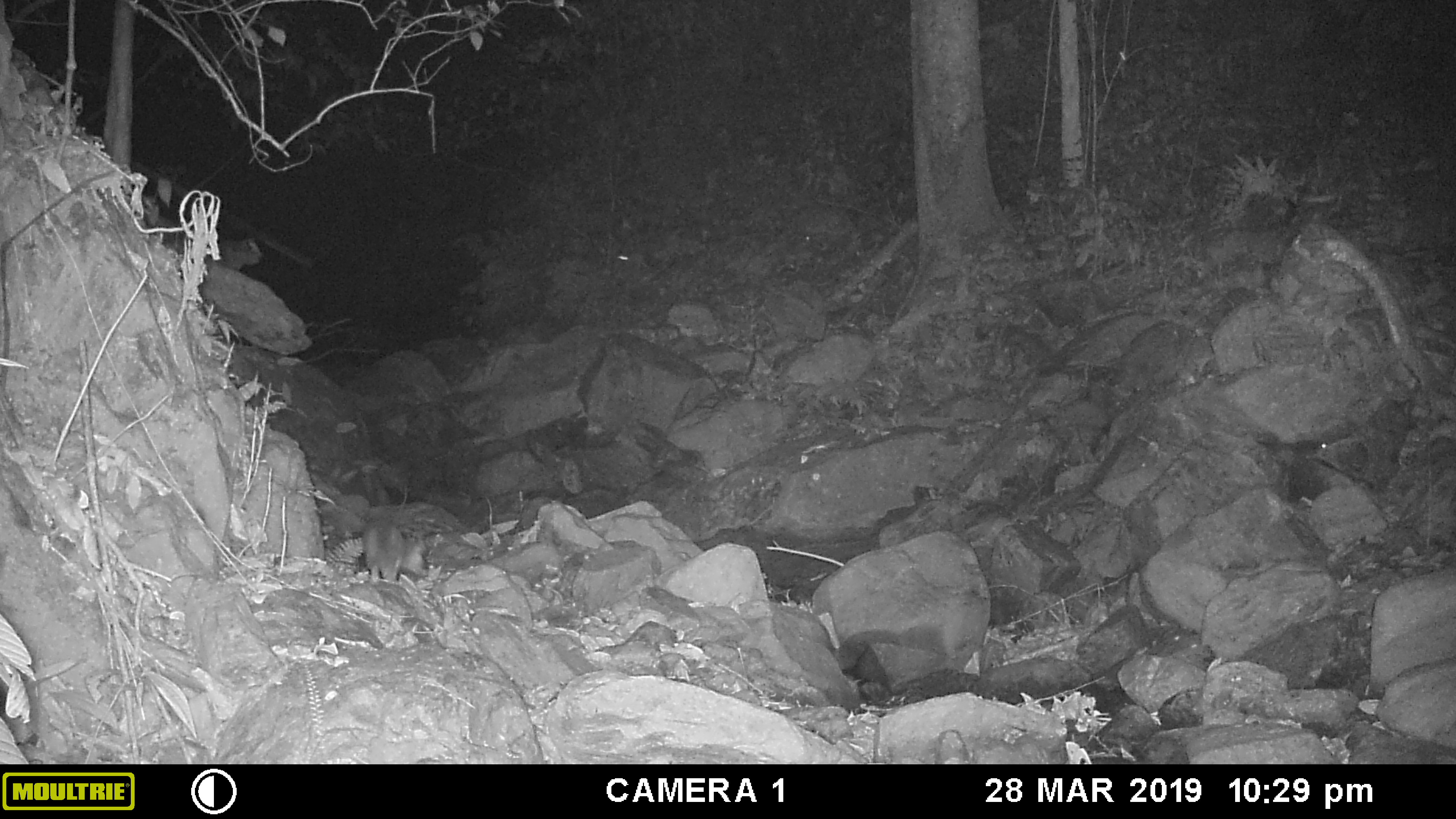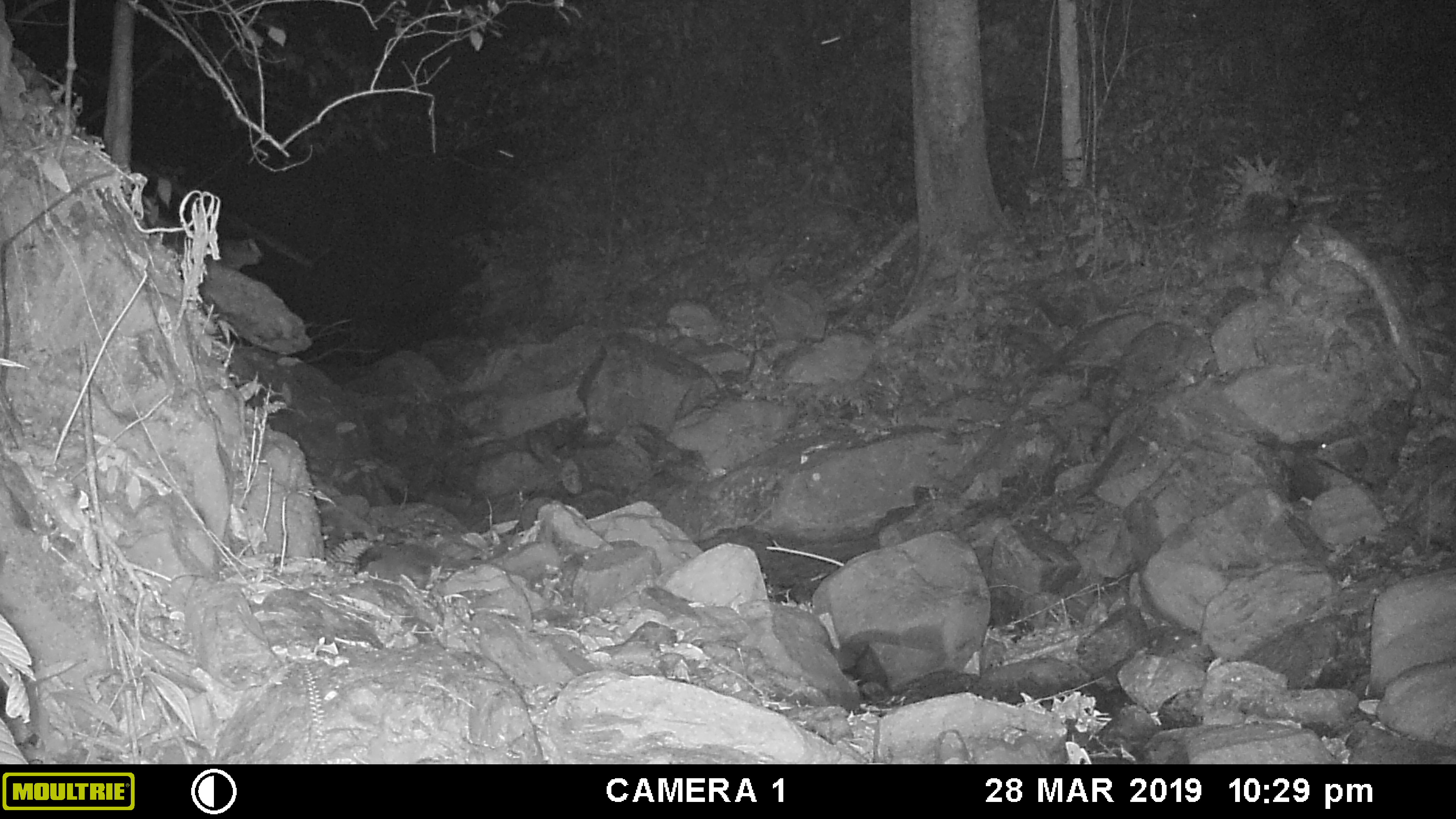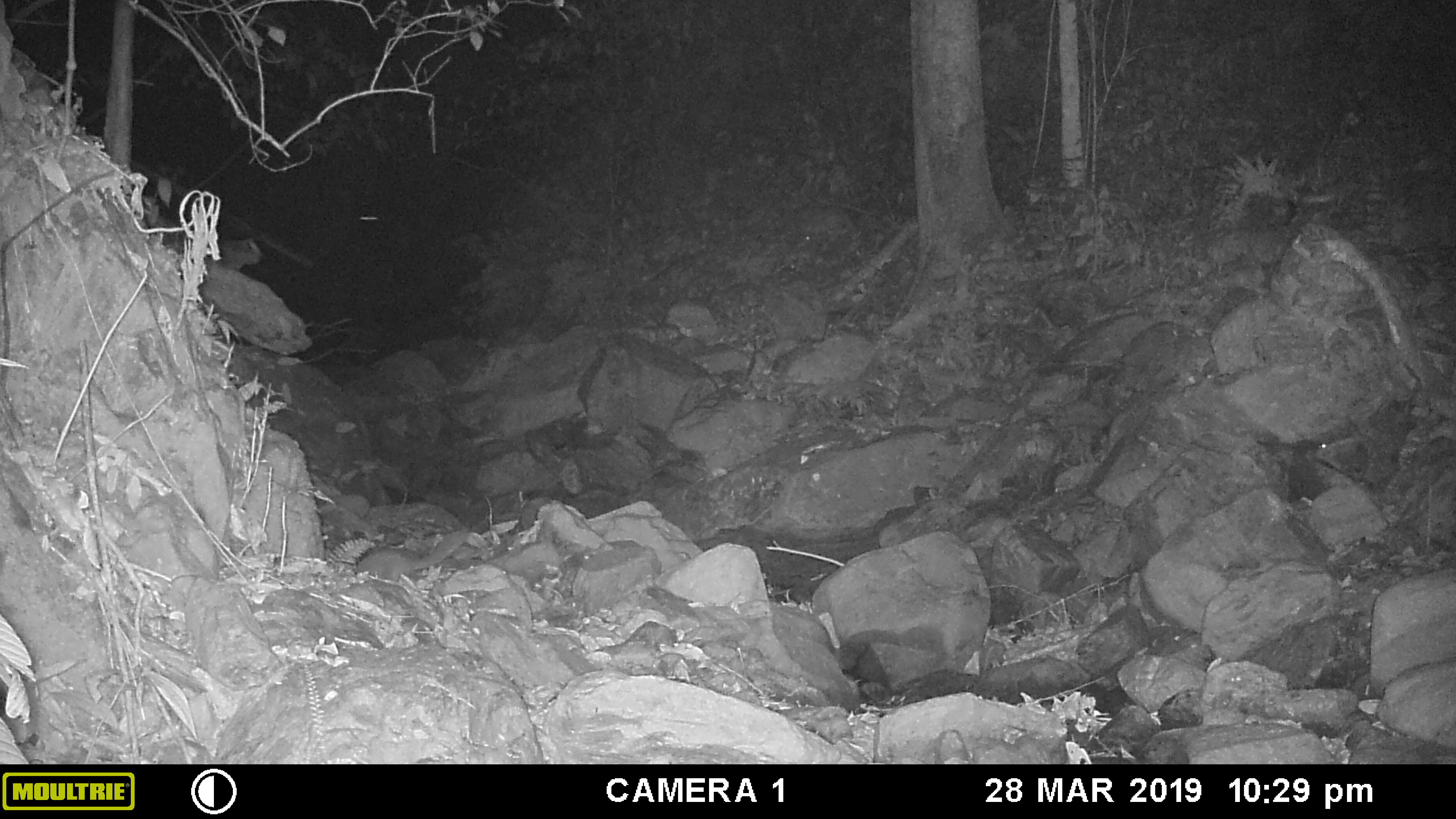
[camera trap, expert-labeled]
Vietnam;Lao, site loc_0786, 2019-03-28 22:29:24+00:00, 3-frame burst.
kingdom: Animalia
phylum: Chordata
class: Mammalia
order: Carnivora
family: Mustelidae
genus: Melogale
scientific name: Melogale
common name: ferret badger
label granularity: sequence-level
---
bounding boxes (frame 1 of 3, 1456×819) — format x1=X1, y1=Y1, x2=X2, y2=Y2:
ferret badger: x1=361, y1=485, x2=429, y2=584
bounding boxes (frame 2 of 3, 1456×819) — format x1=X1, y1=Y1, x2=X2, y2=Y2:
ferret badger: x1=365, y1=543, x2=442, y2=590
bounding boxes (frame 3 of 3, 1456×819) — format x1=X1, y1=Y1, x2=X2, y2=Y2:
ferret badger: x1=355, y1=527, x2=469, y2=582